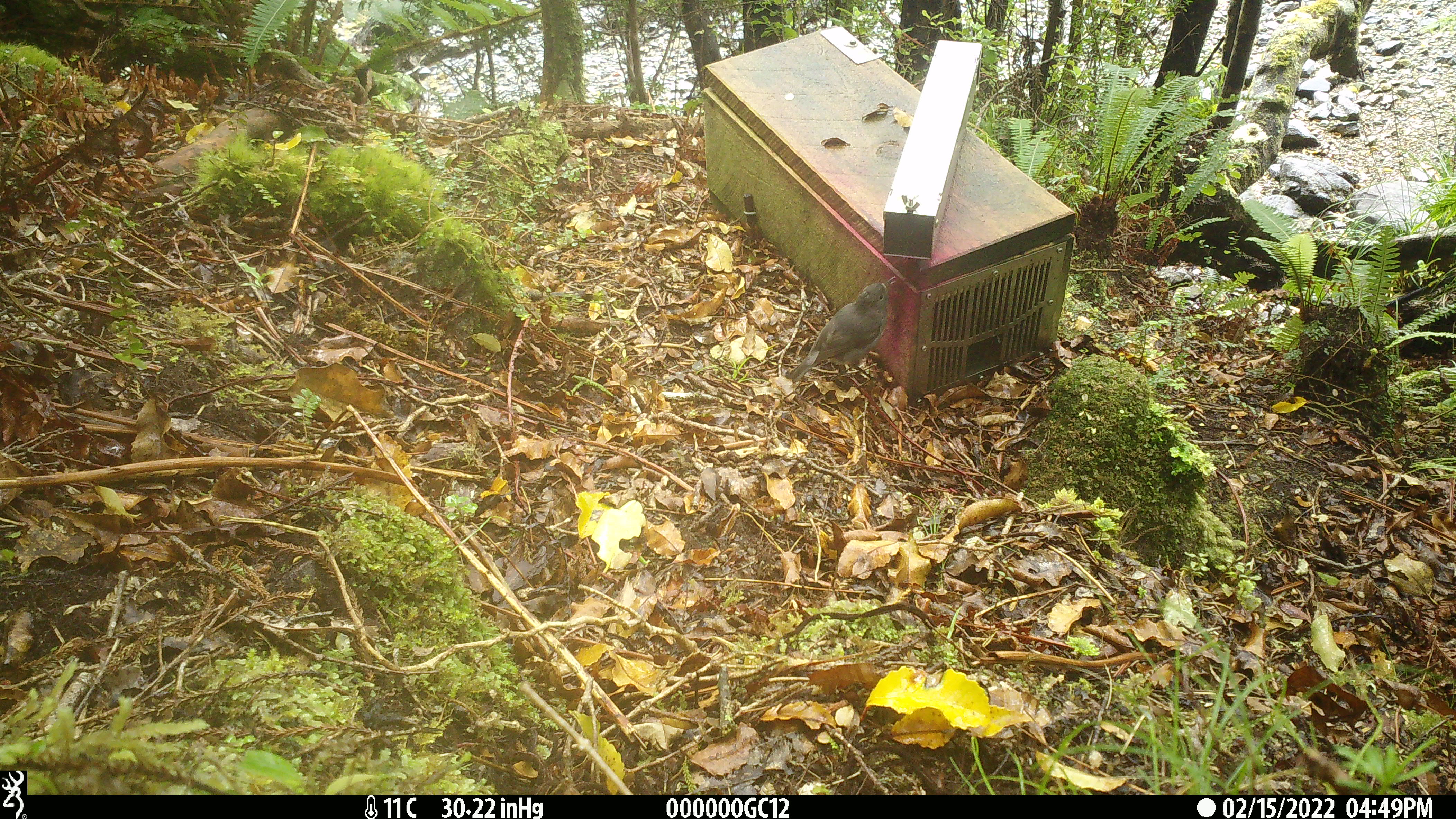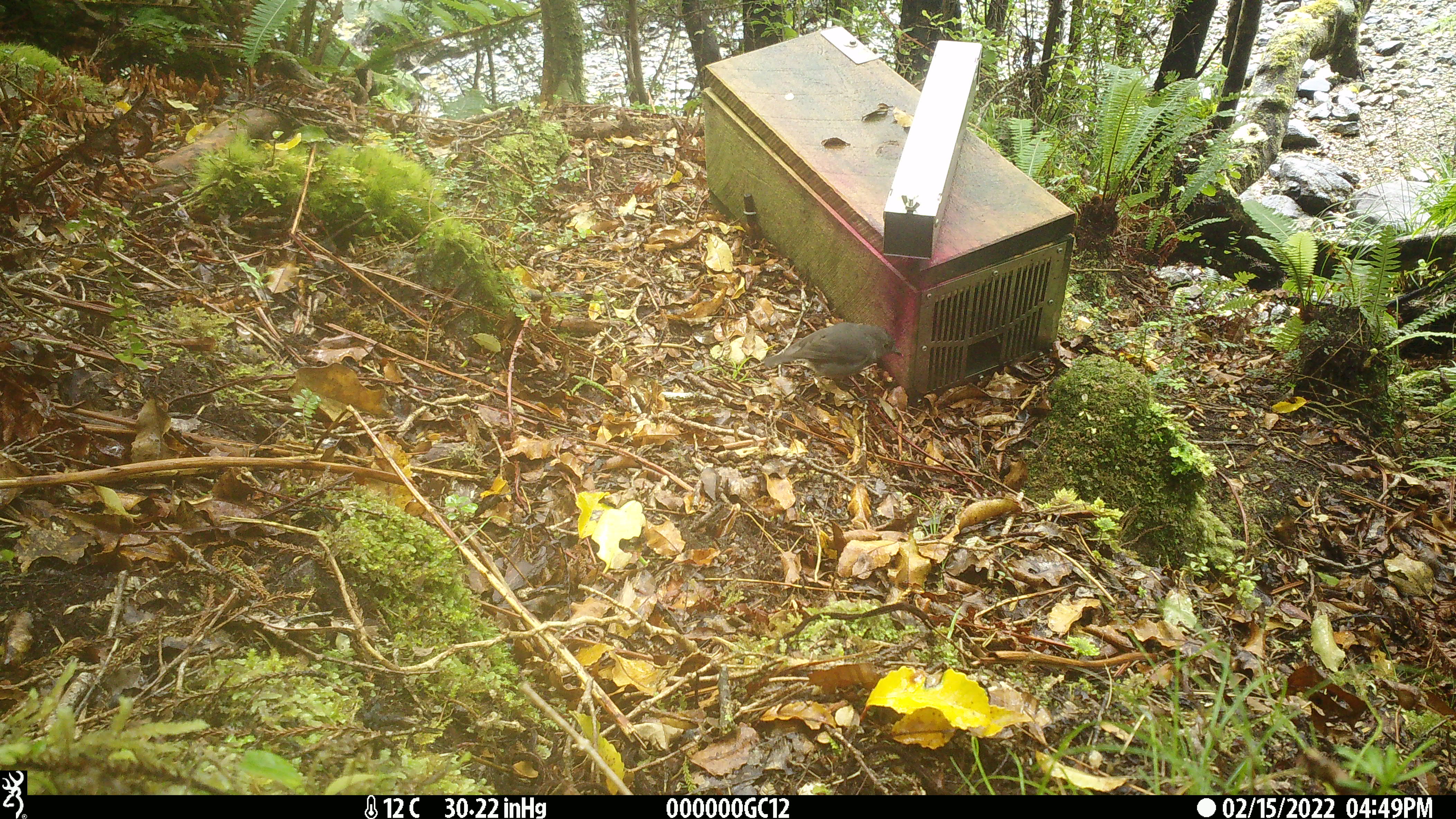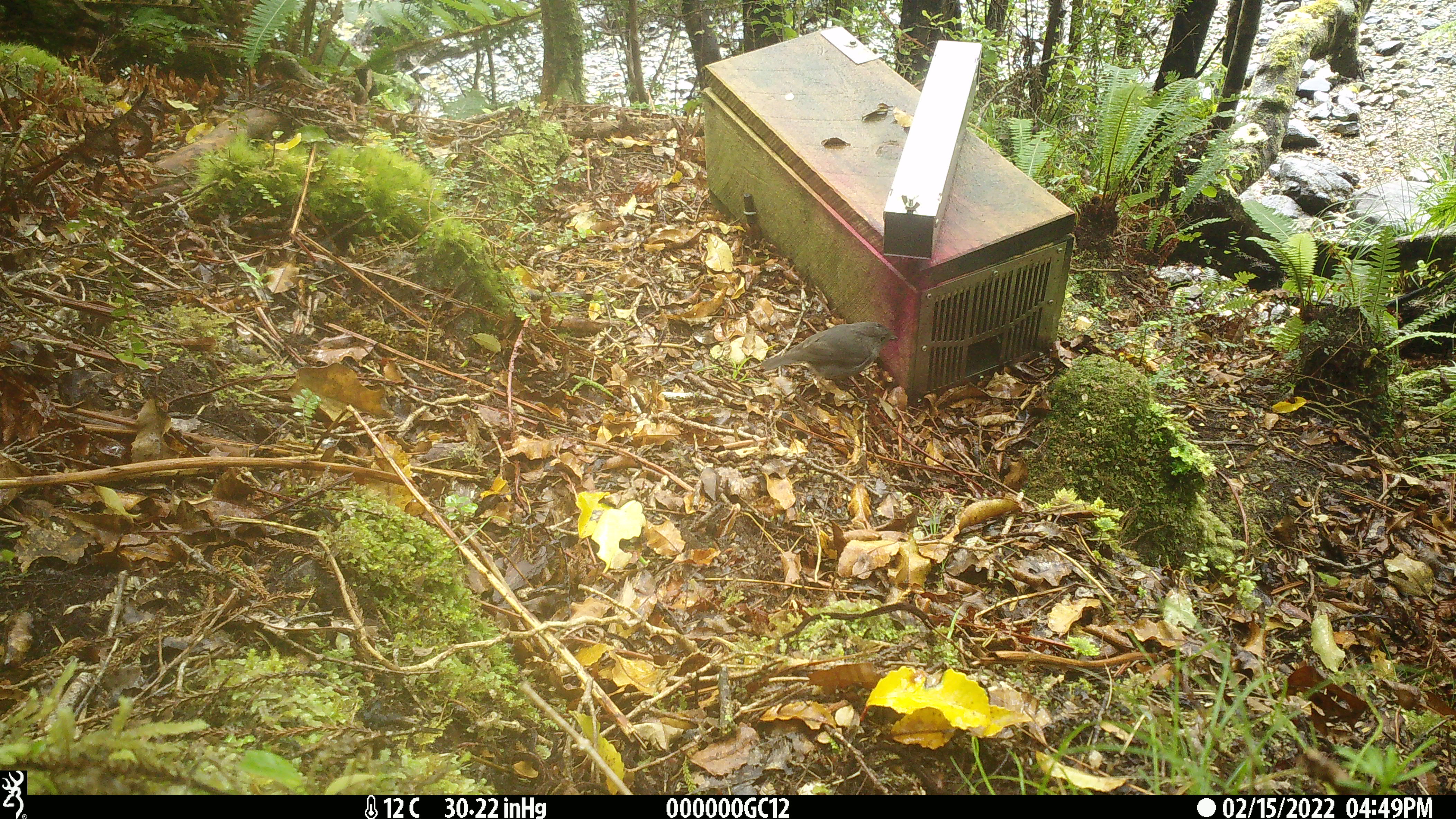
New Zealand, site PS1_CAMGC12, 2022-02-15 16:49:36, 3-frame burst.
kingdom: Animalia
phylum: Chordata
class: Aves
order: Passeriformes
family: Petroicidae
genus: Petroica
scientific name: Petroica australis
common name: new zealand robin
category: robin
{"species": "robin (new zealand robin) (Petroica australis)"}